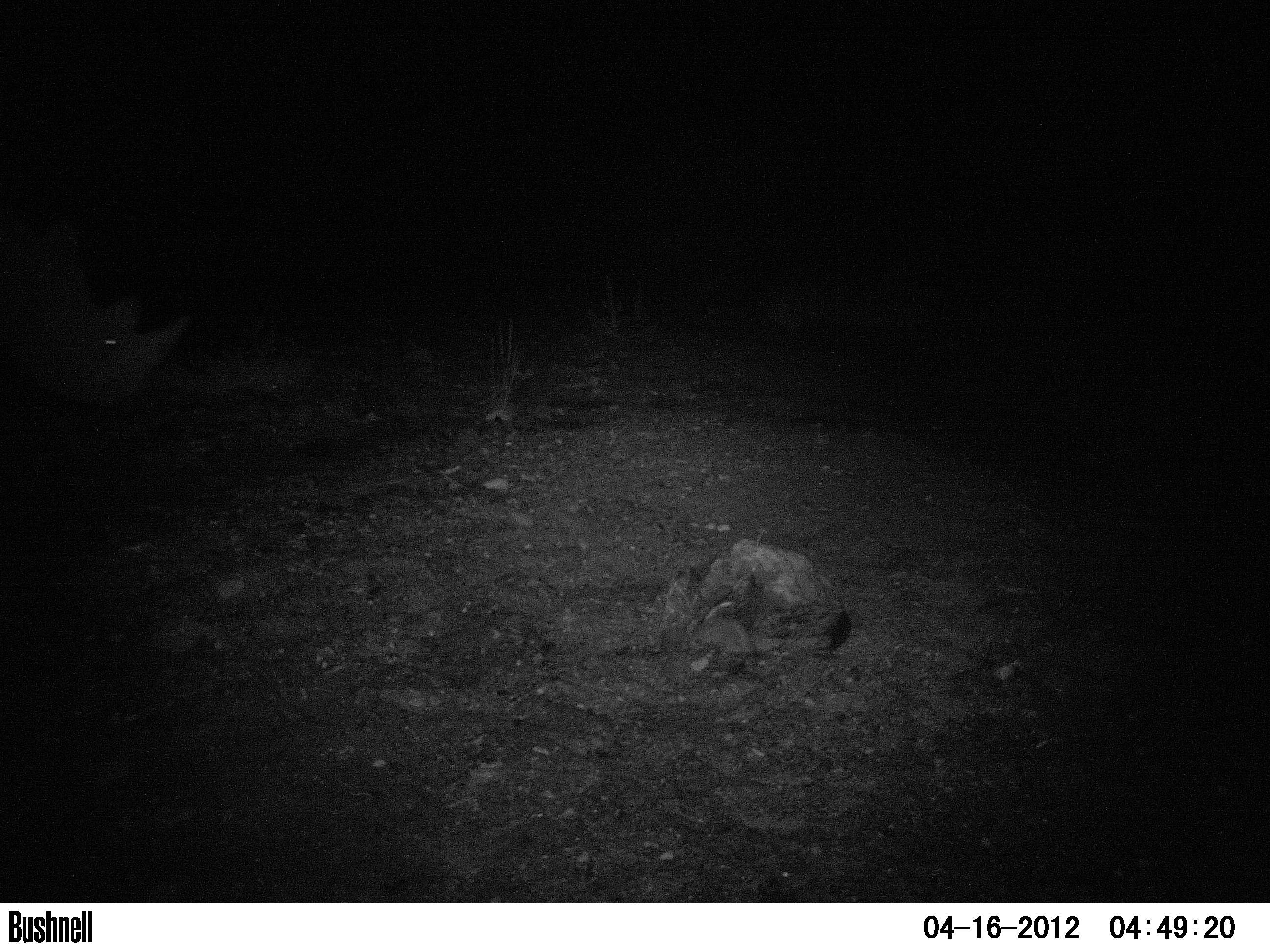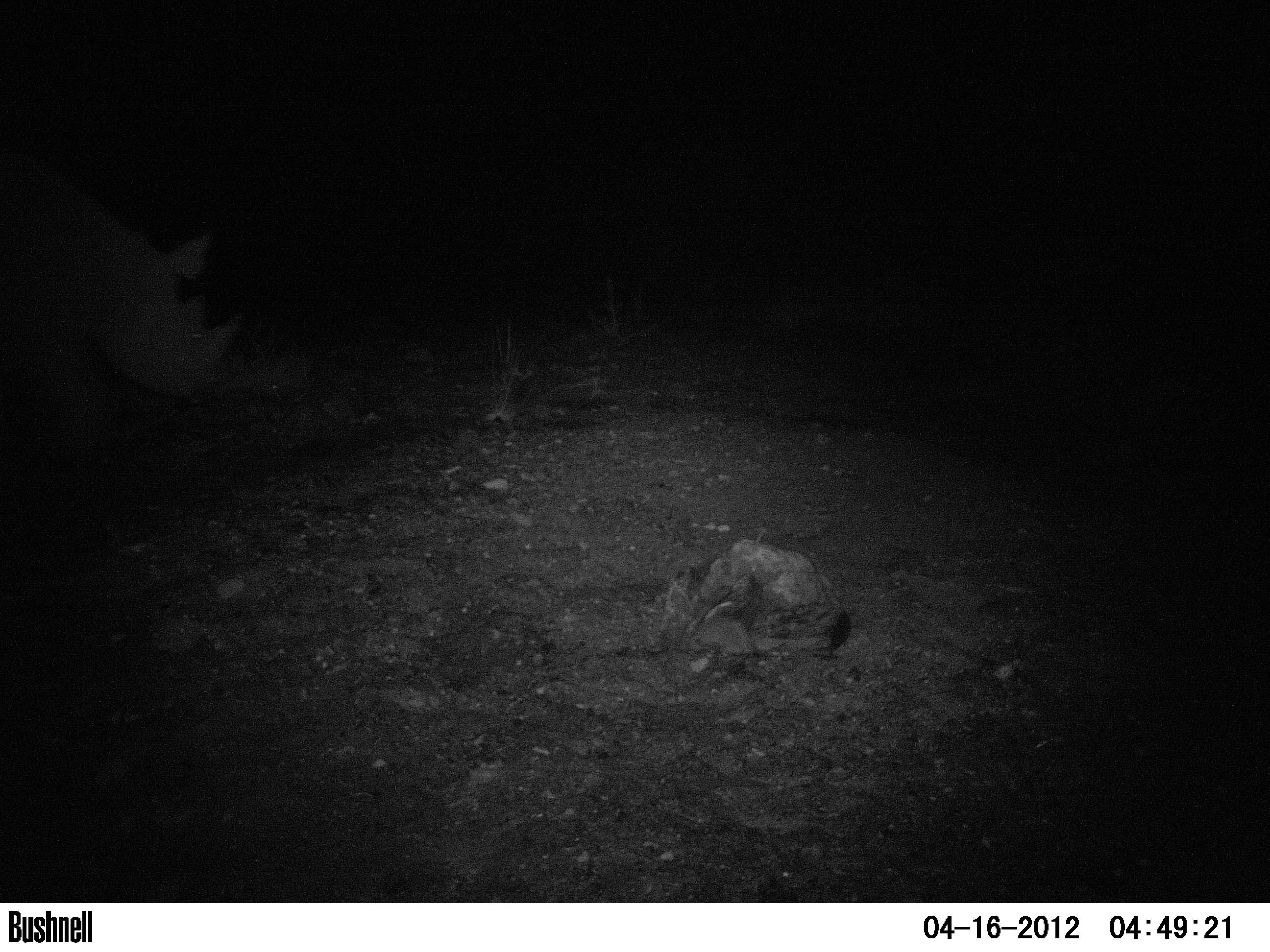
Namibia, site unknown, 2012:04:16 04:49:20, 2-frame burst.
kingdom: Animalia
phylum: Chordata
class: Mammalia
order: Perissodactyla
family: Rhinocerotidae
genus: Diceros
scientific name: Diceros bicornis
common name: black rhinoceros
Diceros bicornis (black rhinoceros).